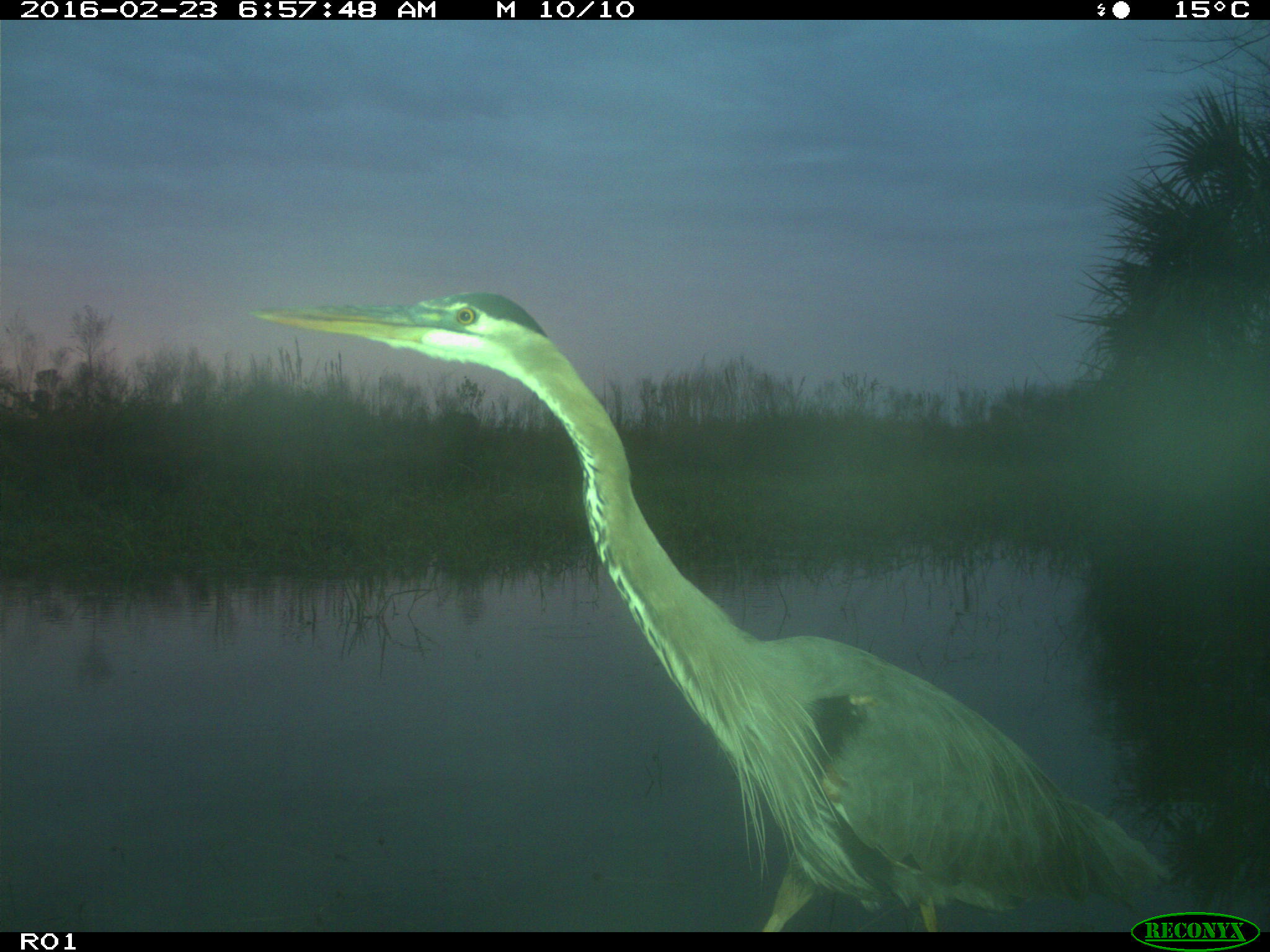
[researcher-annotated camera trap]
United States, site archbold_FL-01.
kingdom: Animalia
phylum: Chordata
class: Aves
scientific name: Aves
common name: birds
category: unidentified bird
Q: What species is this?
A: Unidentified bird (birds) (Aves).